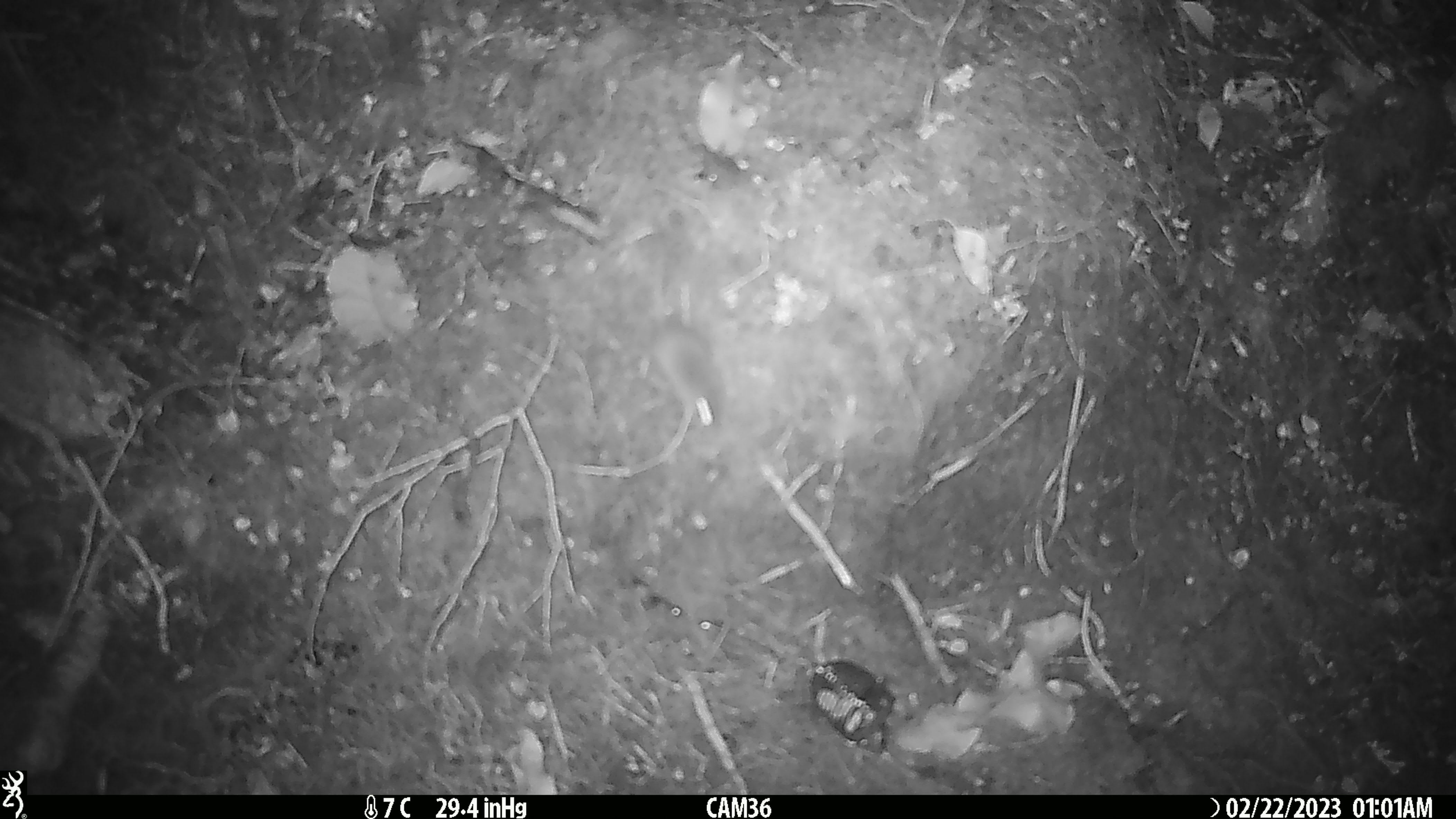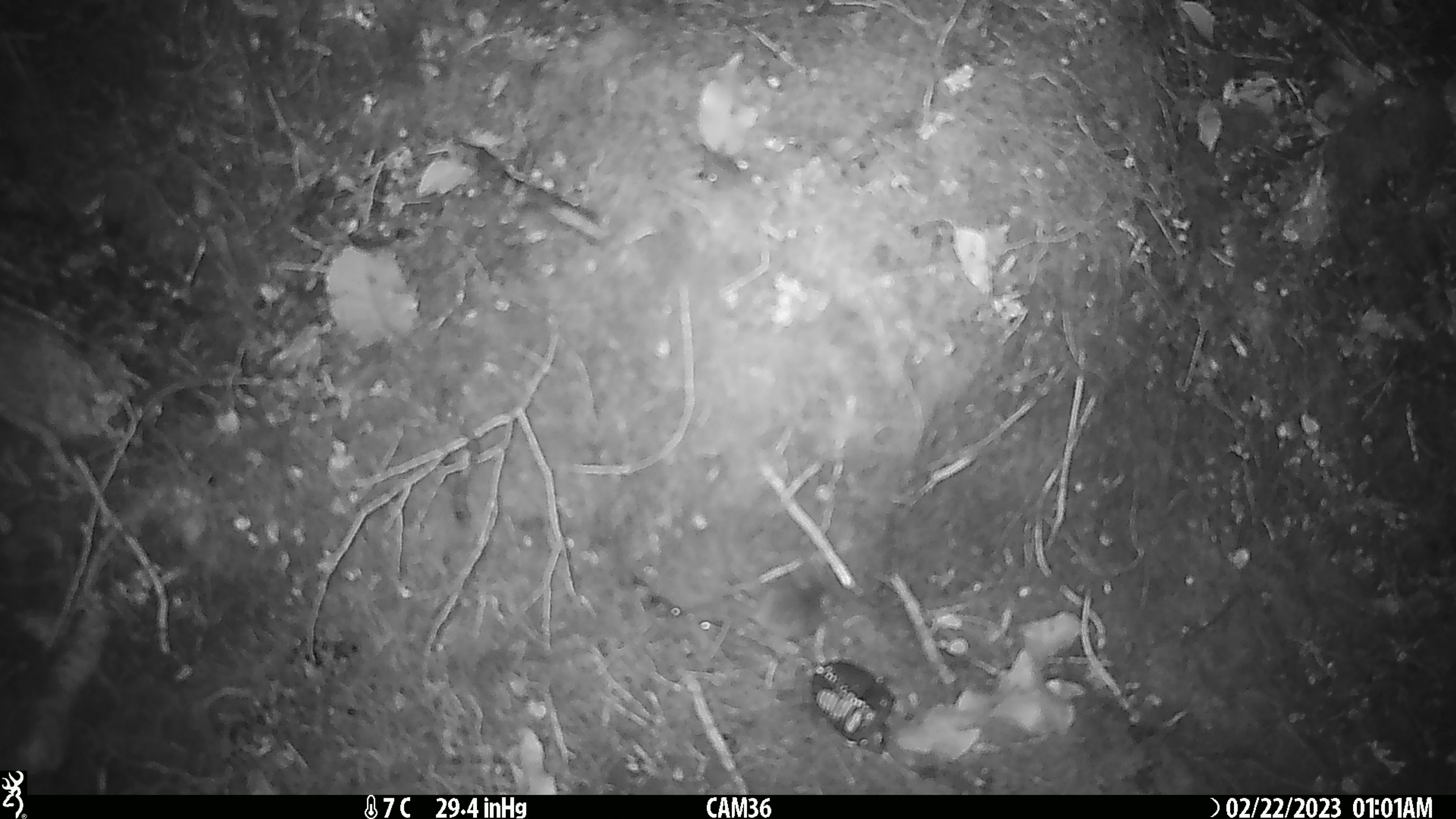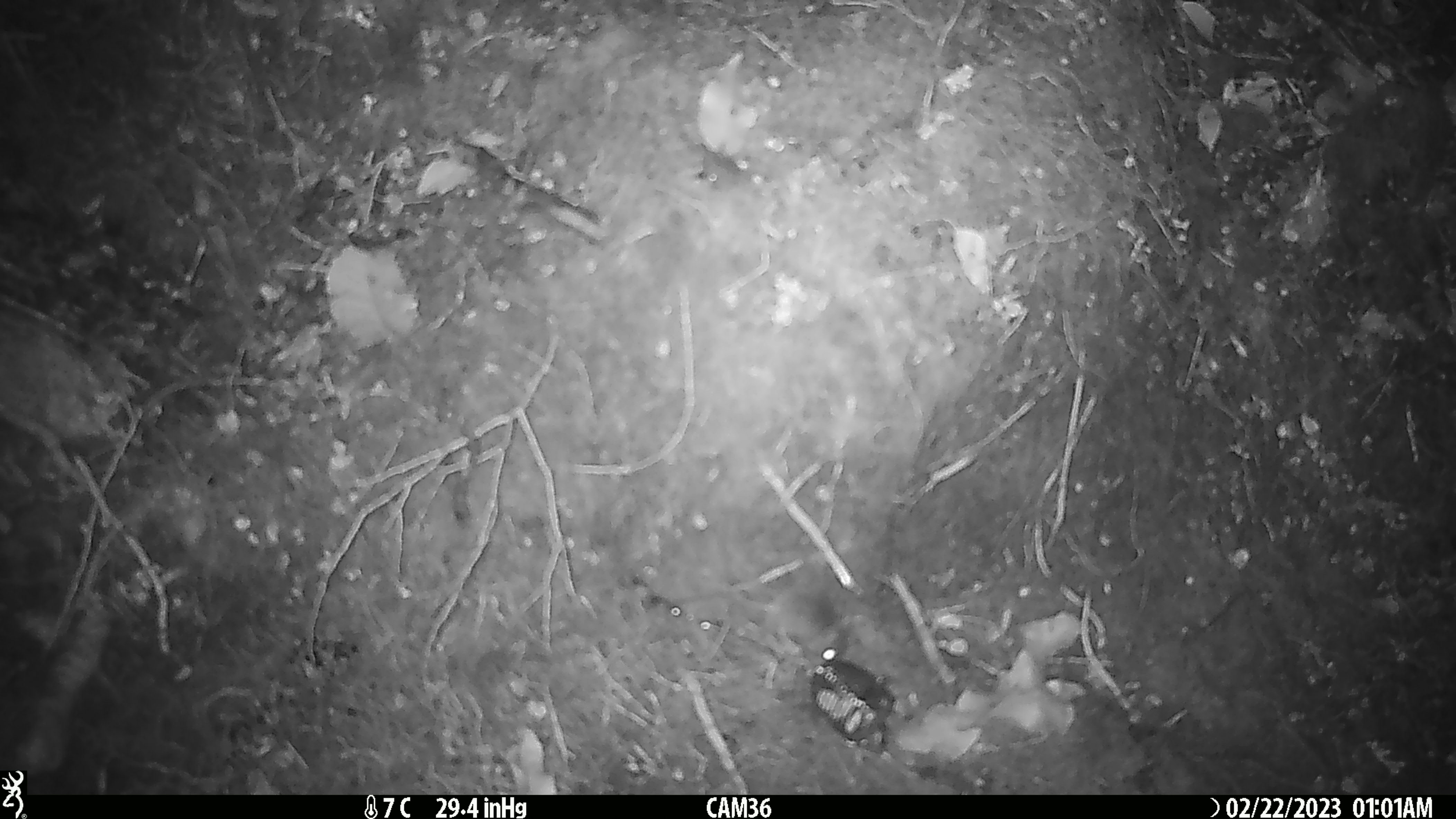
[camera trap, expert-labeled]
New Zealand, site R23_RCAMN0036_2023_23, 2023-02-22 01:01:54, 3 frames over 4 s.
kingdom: Animalia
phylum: Chordata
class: Mammalia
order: Rodentia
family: Muridae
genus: Mus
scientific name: Mus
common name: mouse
Mouse (Mus).